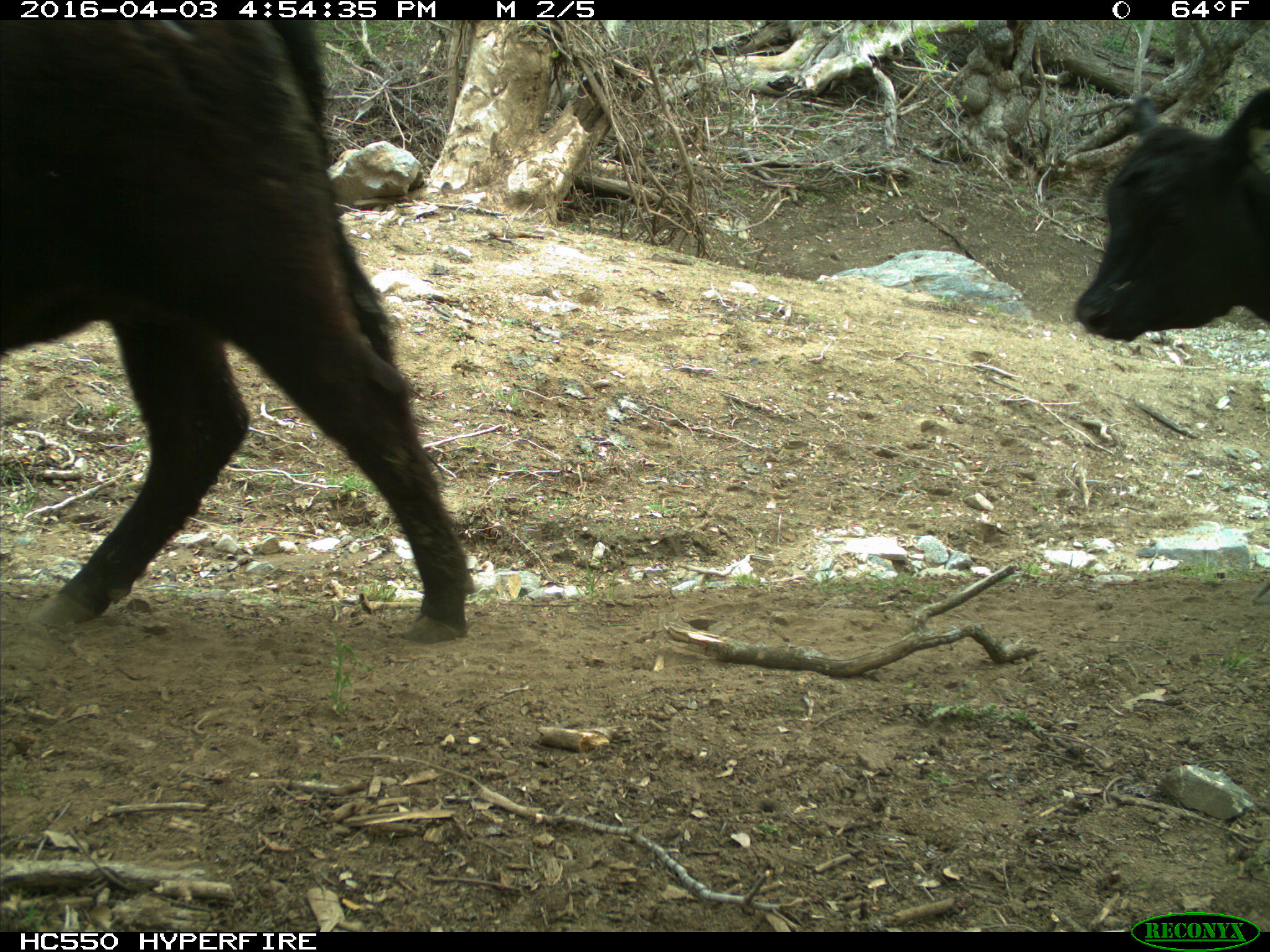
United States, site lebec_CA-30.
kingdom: Animalia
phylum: Chordata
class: Mammalia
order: Artiodactyla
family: Bovidae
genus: Bos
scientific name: Bos taurus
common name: domestic cow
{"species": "Bos taurus (domestic cow)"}